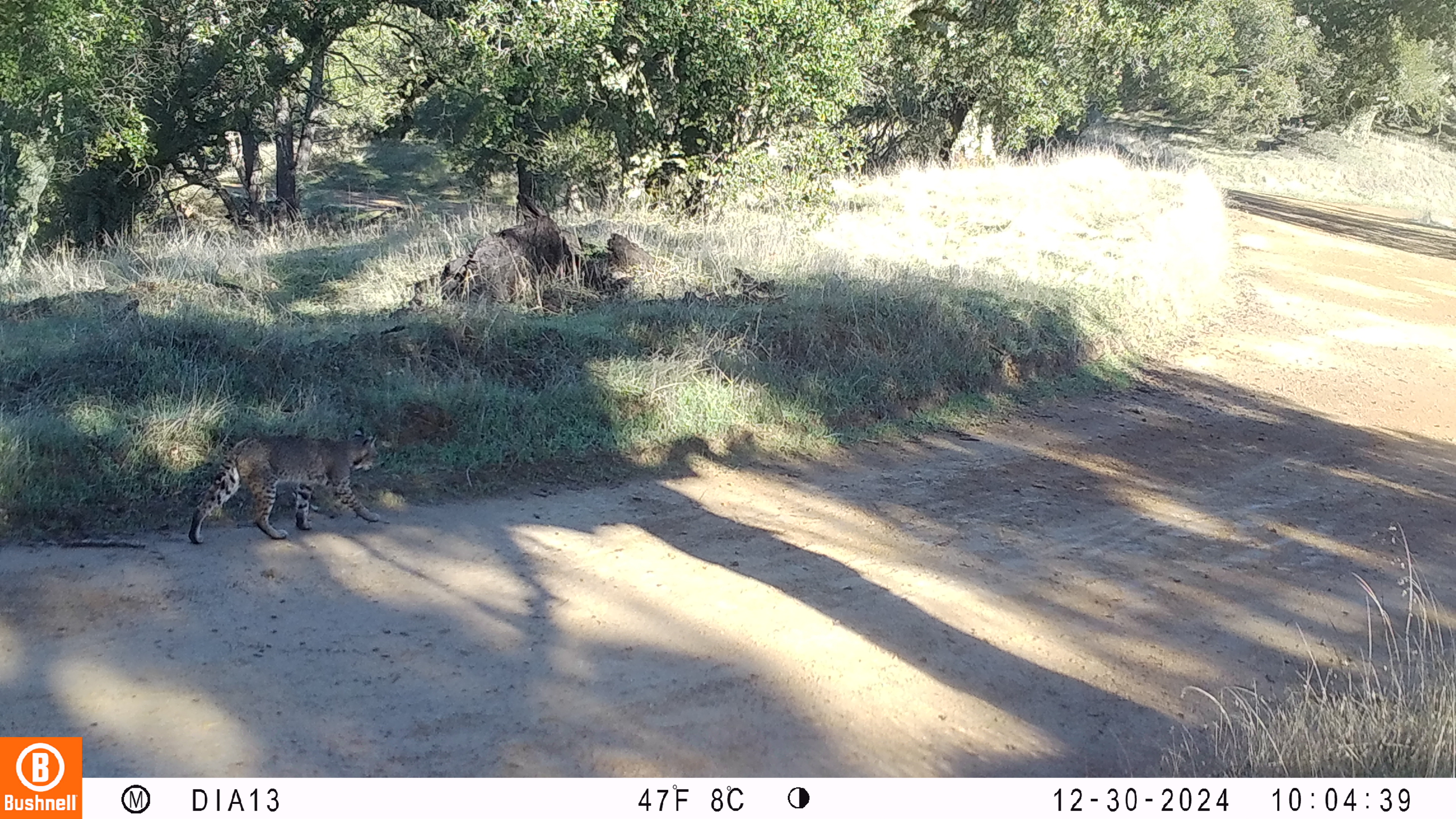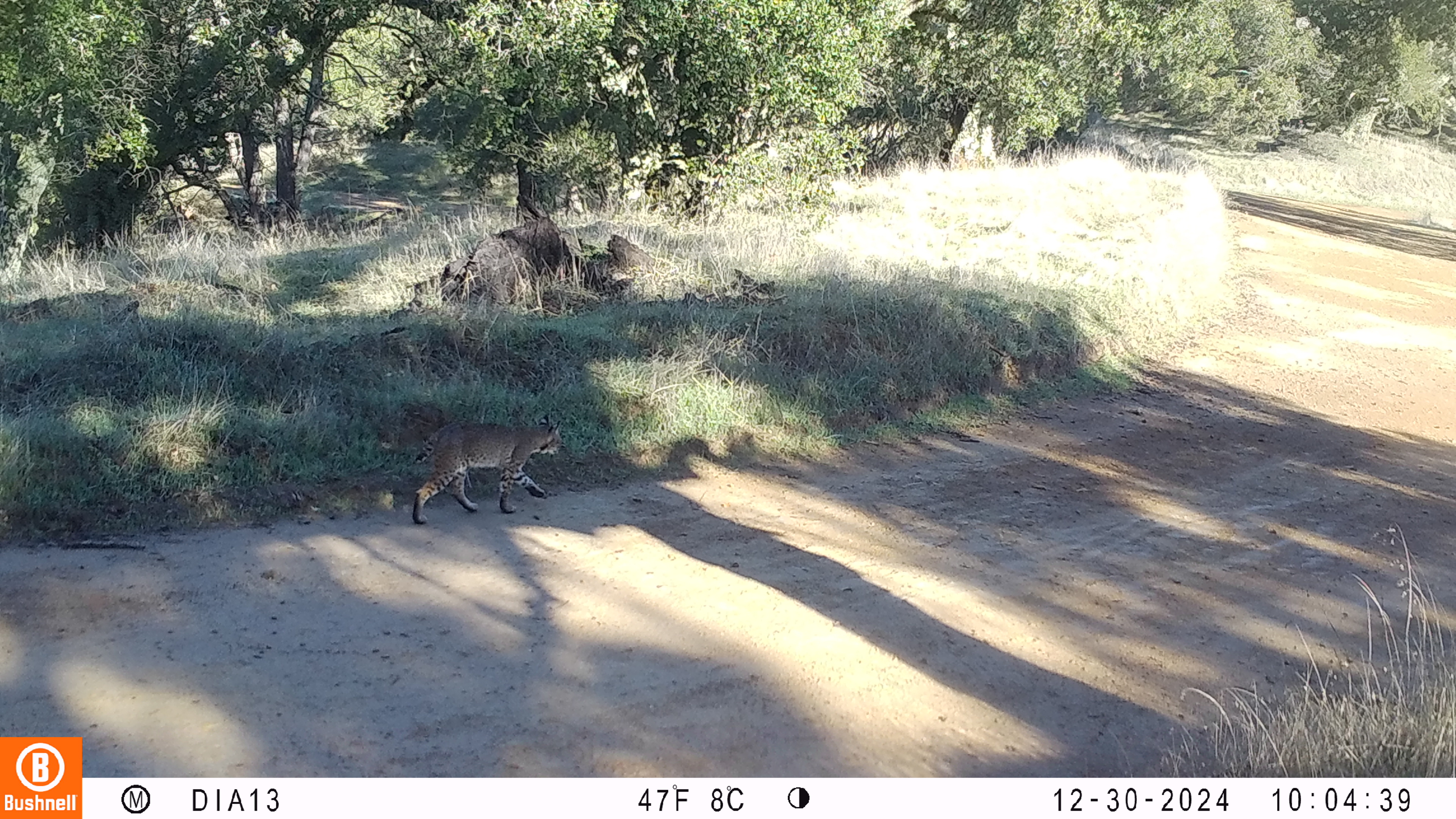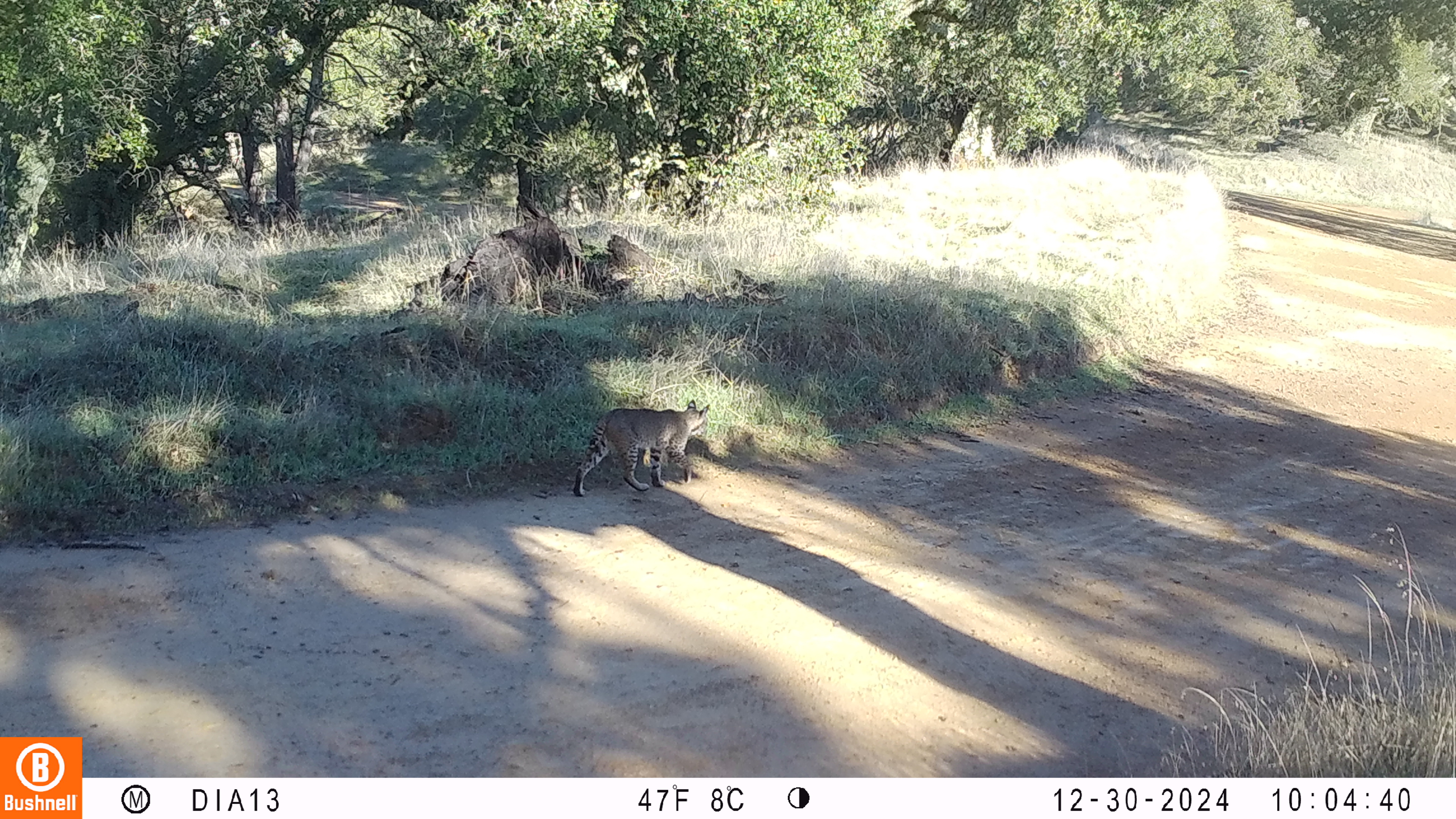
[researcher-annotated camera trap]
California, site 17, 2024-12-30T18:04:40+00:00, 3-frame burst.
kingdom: Animalia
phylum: Chordata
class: Mammalia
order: Carnivora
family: Felidae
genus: Lynx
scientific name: Lynx rufus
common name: bobcat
Bobcat (Lynx rufus).